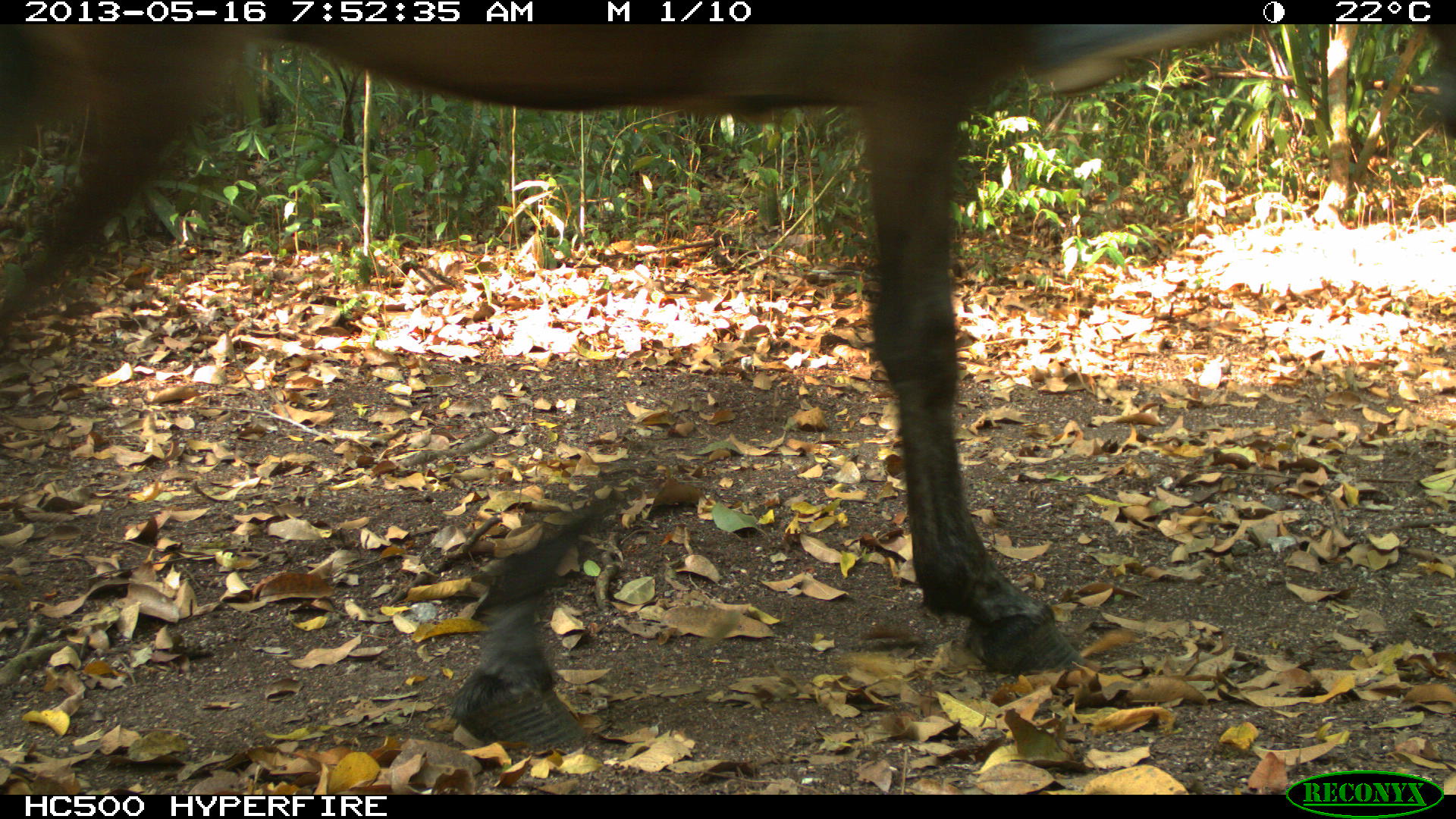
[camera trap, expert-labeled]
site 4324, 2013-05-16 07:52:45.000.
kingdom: Animalia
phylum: Chordata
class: Mammalia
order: Perissodactyla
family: Equidae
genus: Equus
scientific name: Equus ferus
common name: wild horse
Equus ferus (wild horse), count 1.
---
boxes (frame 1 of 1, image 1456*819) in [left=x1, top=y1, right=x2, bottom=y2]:
equus ferus: [left=0, top=17, right=1456, bottom=754]